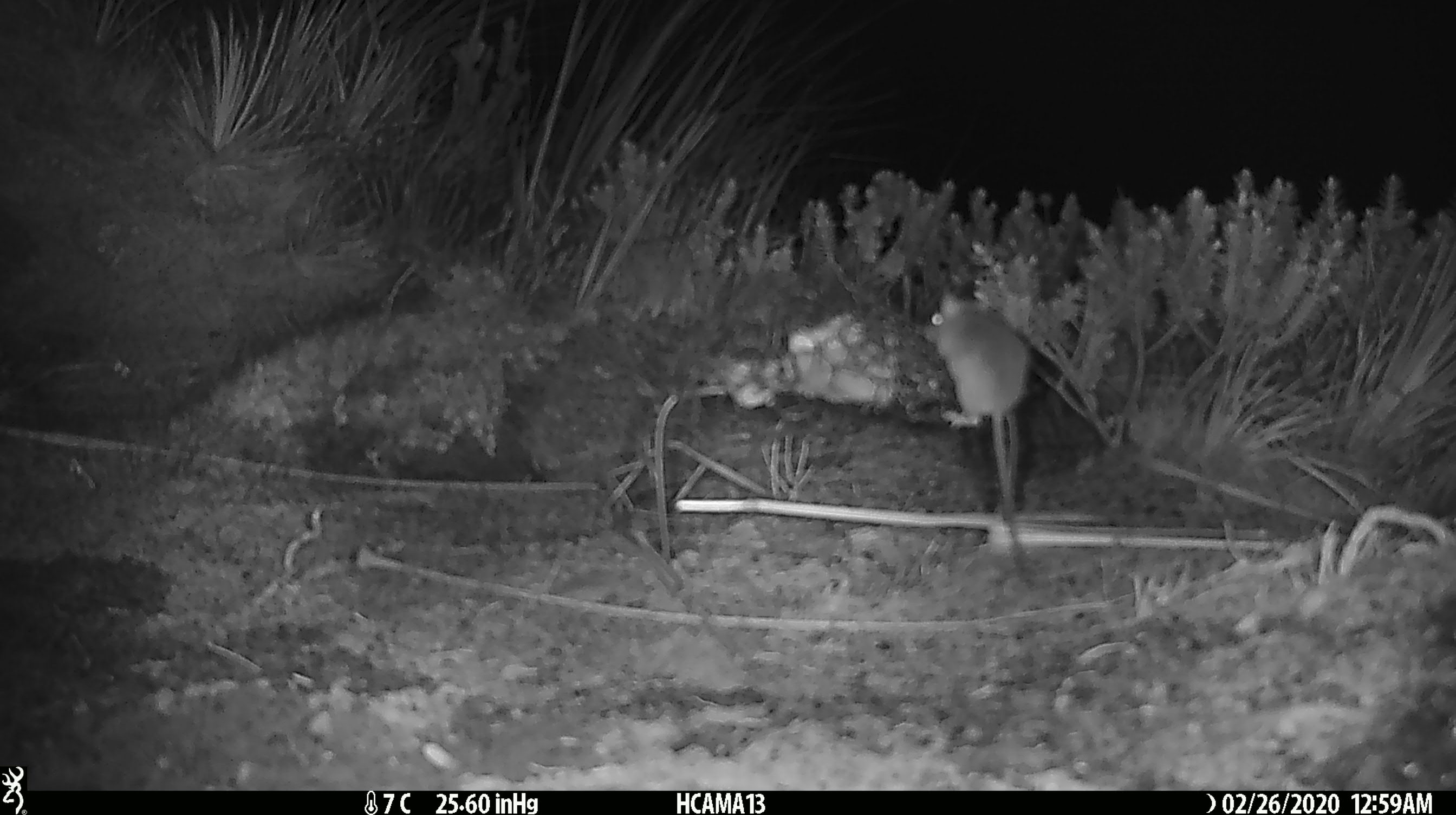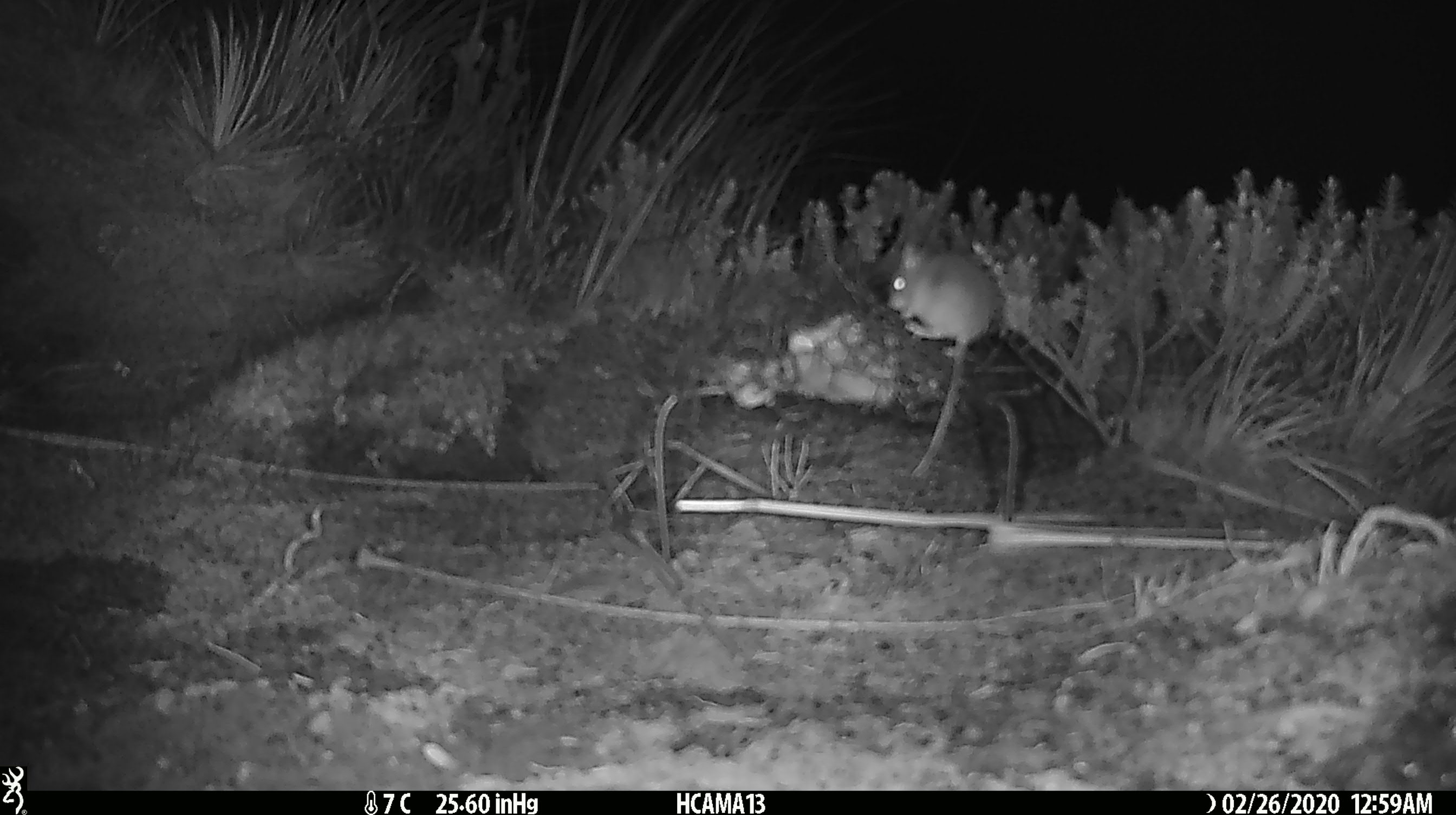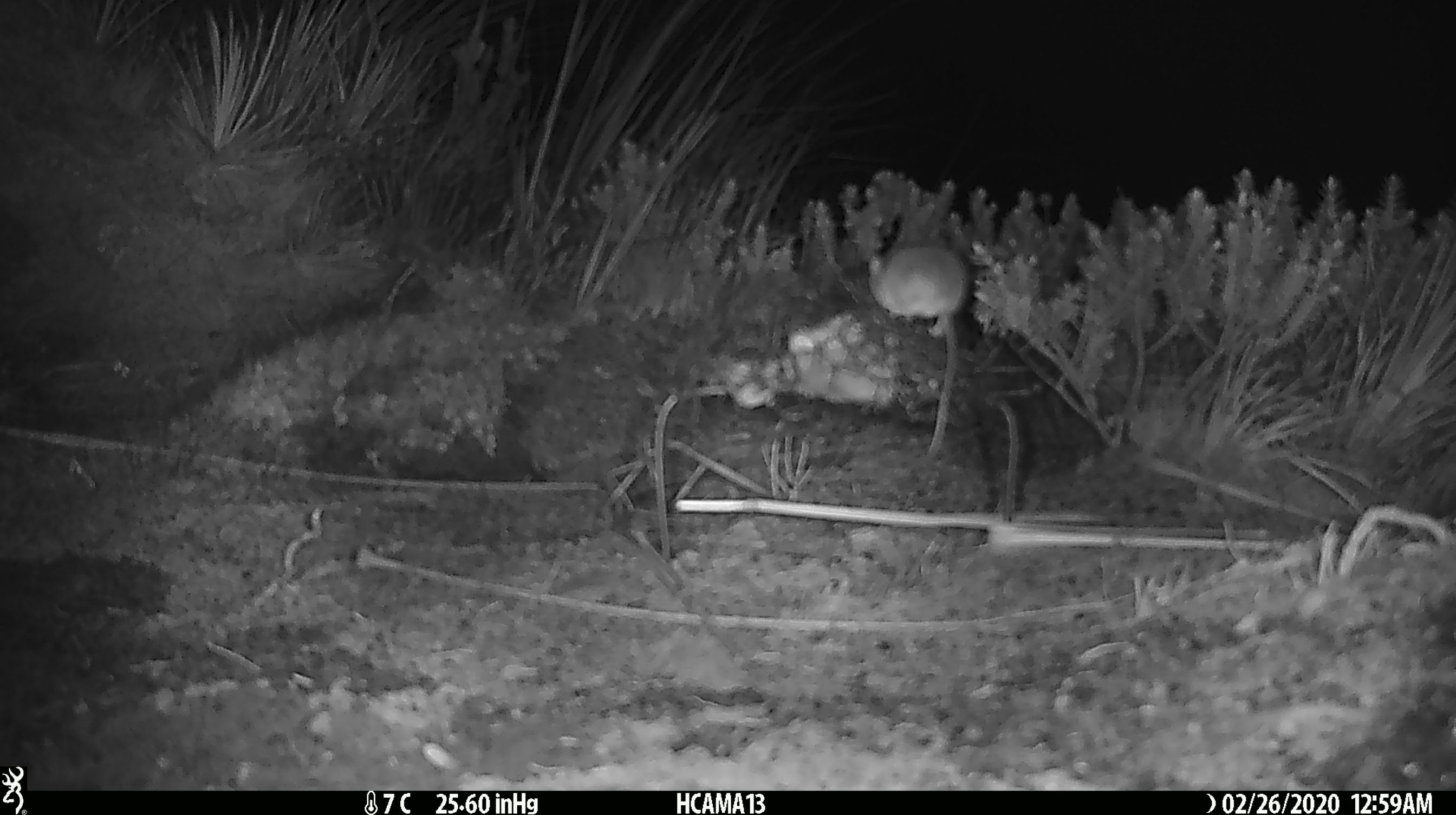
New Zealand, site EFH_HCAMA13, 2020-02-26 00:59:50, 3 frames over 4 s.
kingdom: Animalia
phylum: Chordata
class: Mammalia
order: Rodentia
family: Muridae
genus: Mus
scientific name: Mus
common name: mouse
Mouse (Mus).